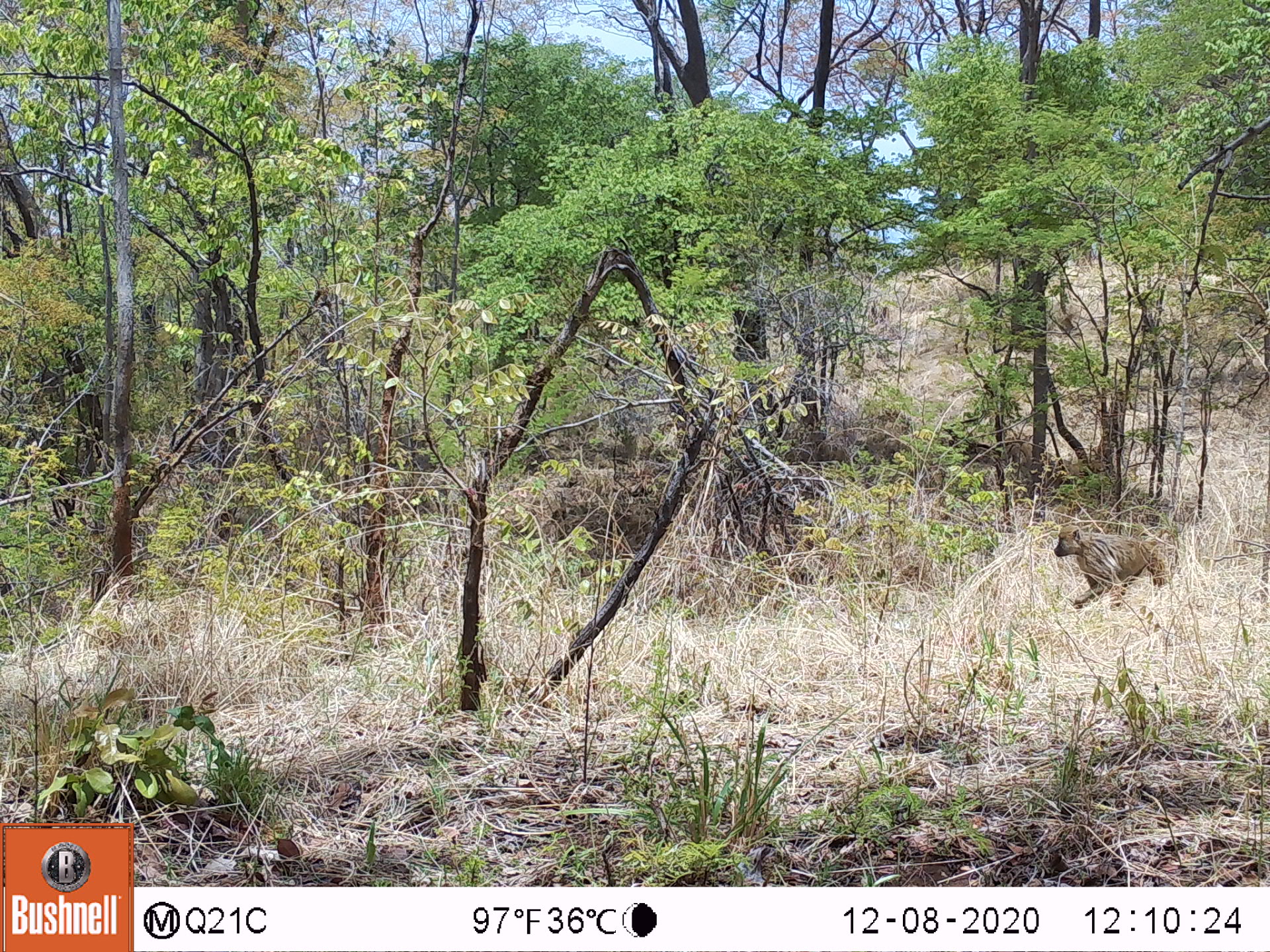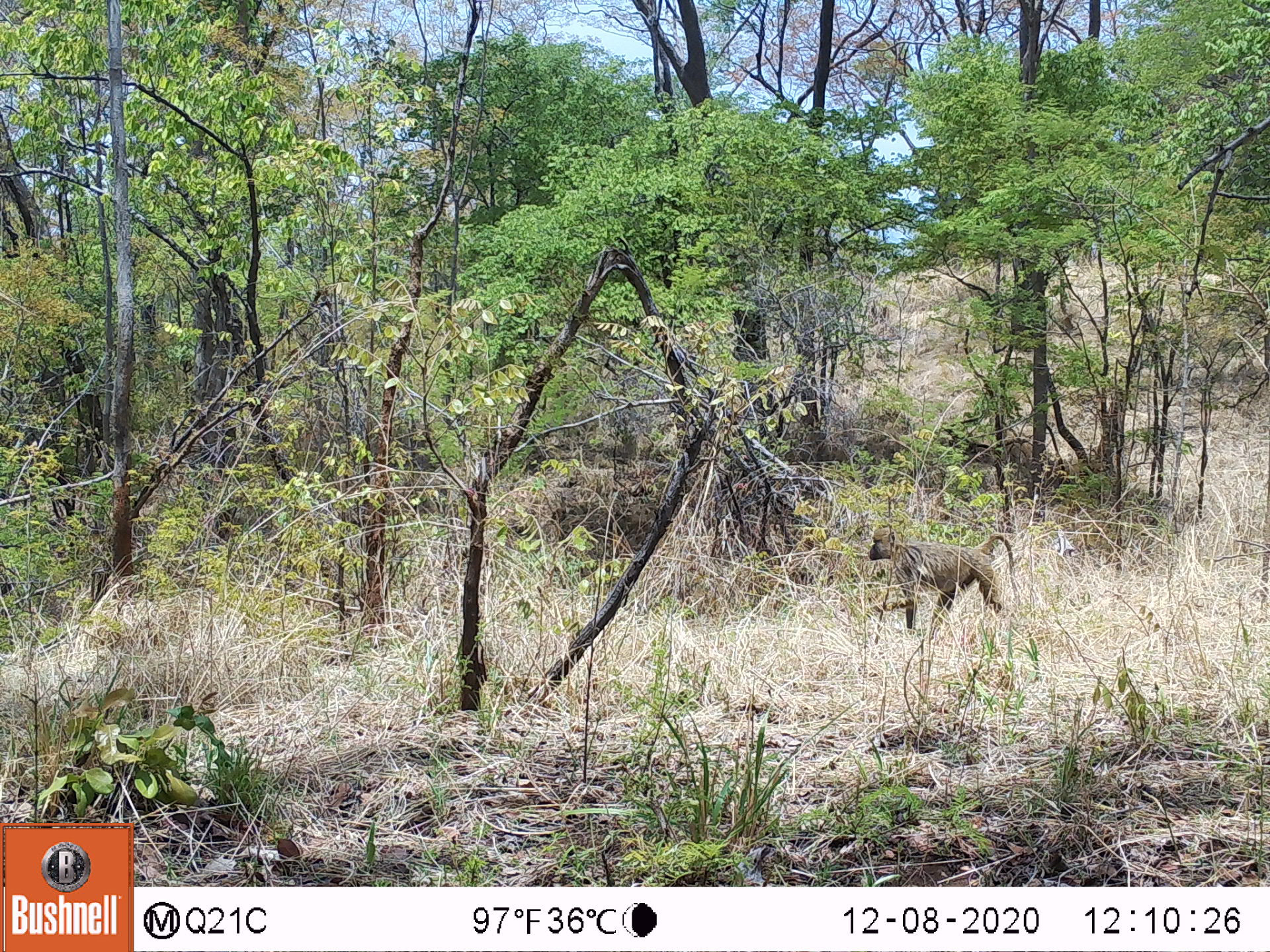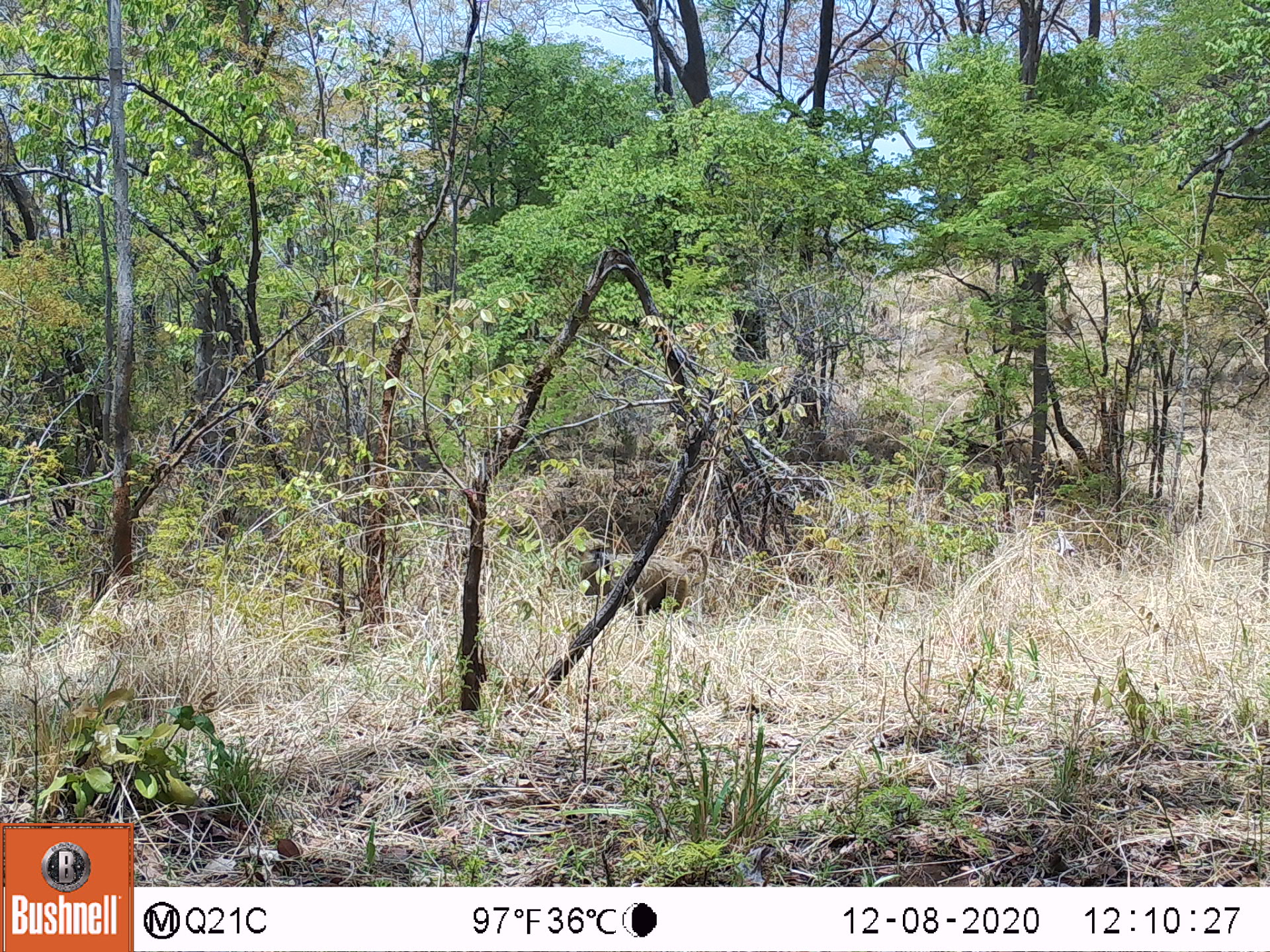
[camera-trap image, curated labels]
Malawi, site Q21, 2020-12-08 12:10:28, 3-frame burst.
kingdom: Animalia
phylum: Chordata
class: Mammalia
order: Primates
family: Cercopithecidae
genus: Papio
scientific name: Papio cynocephalus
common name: yellow baboon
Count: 1.